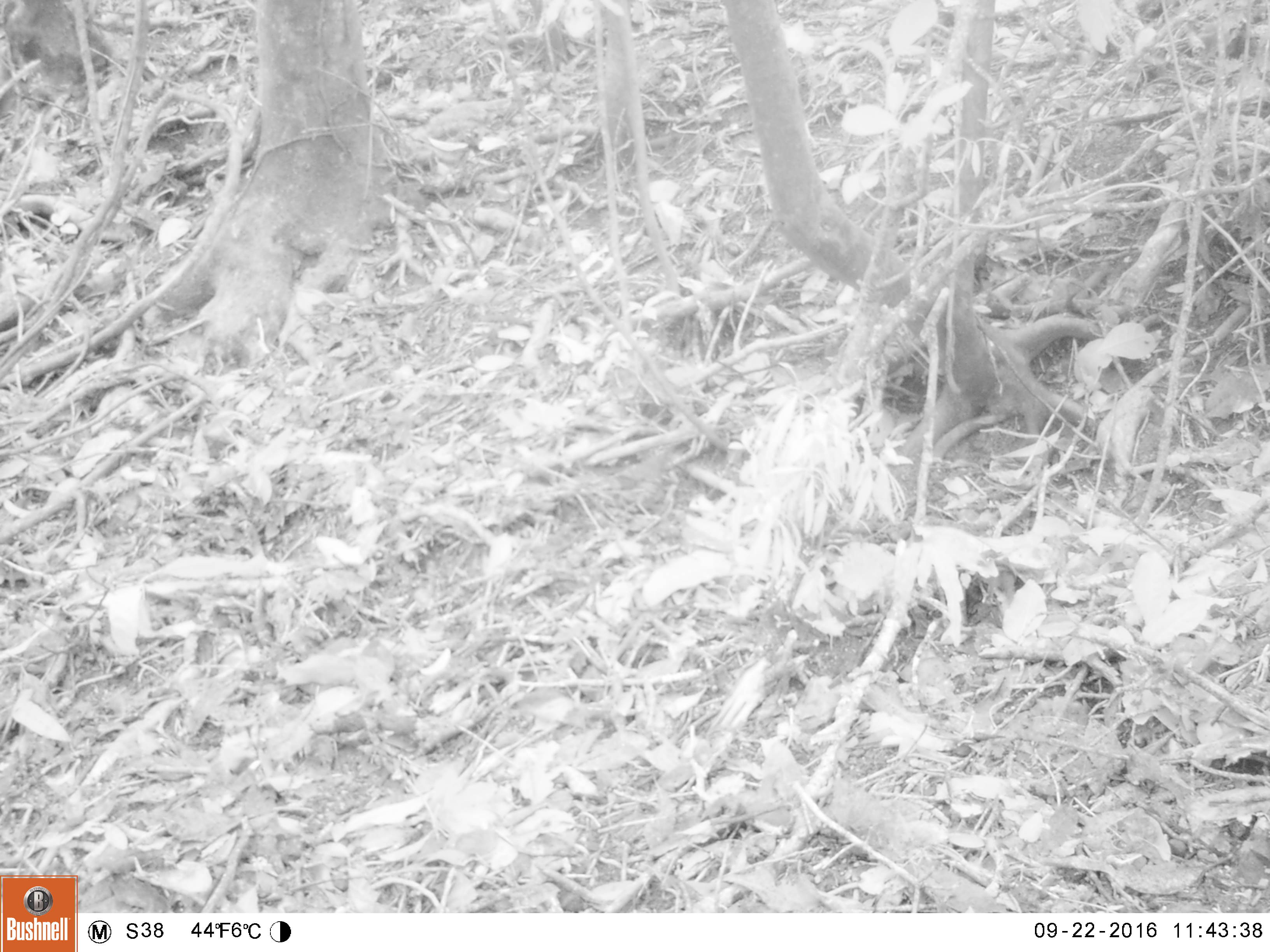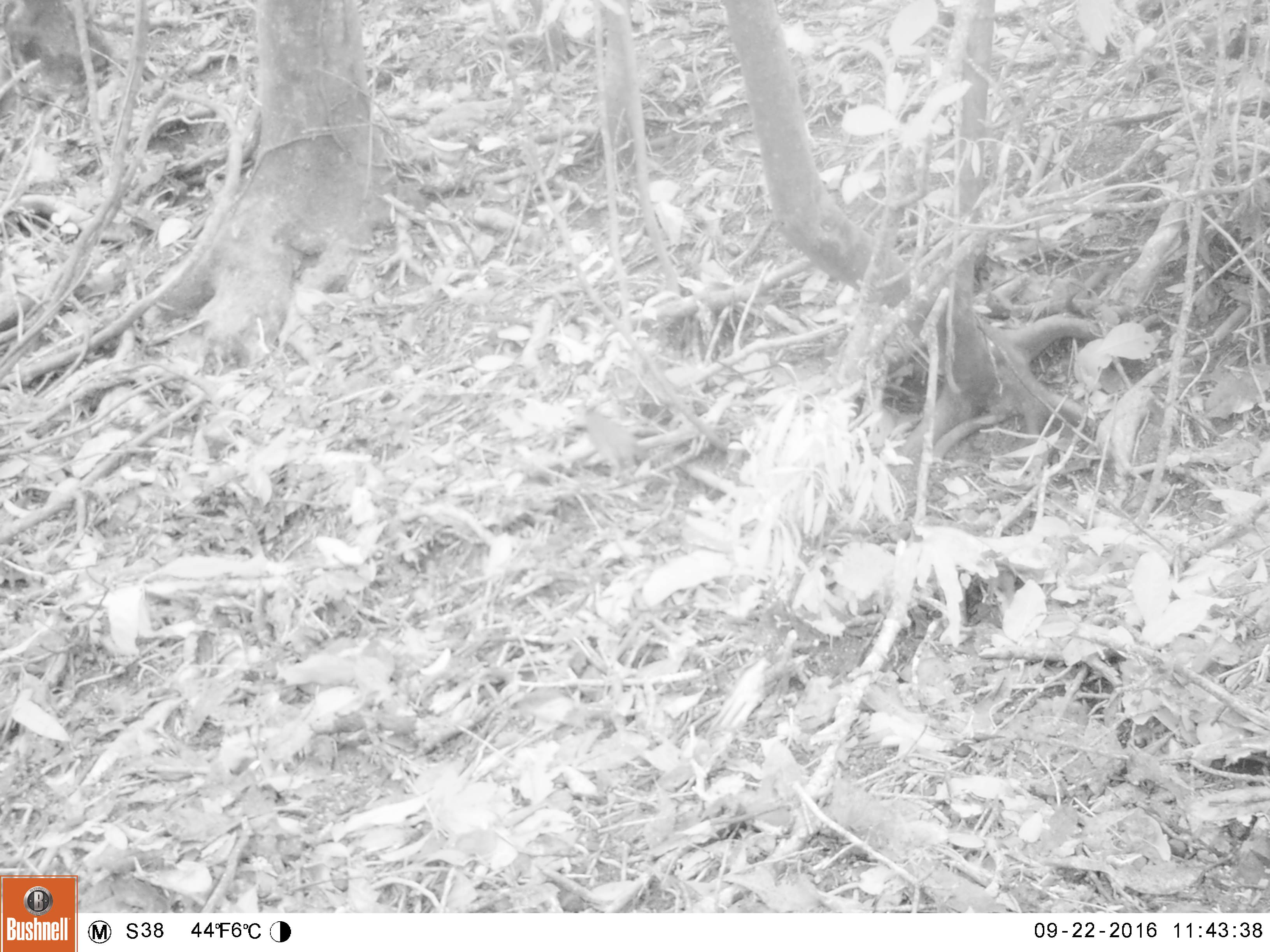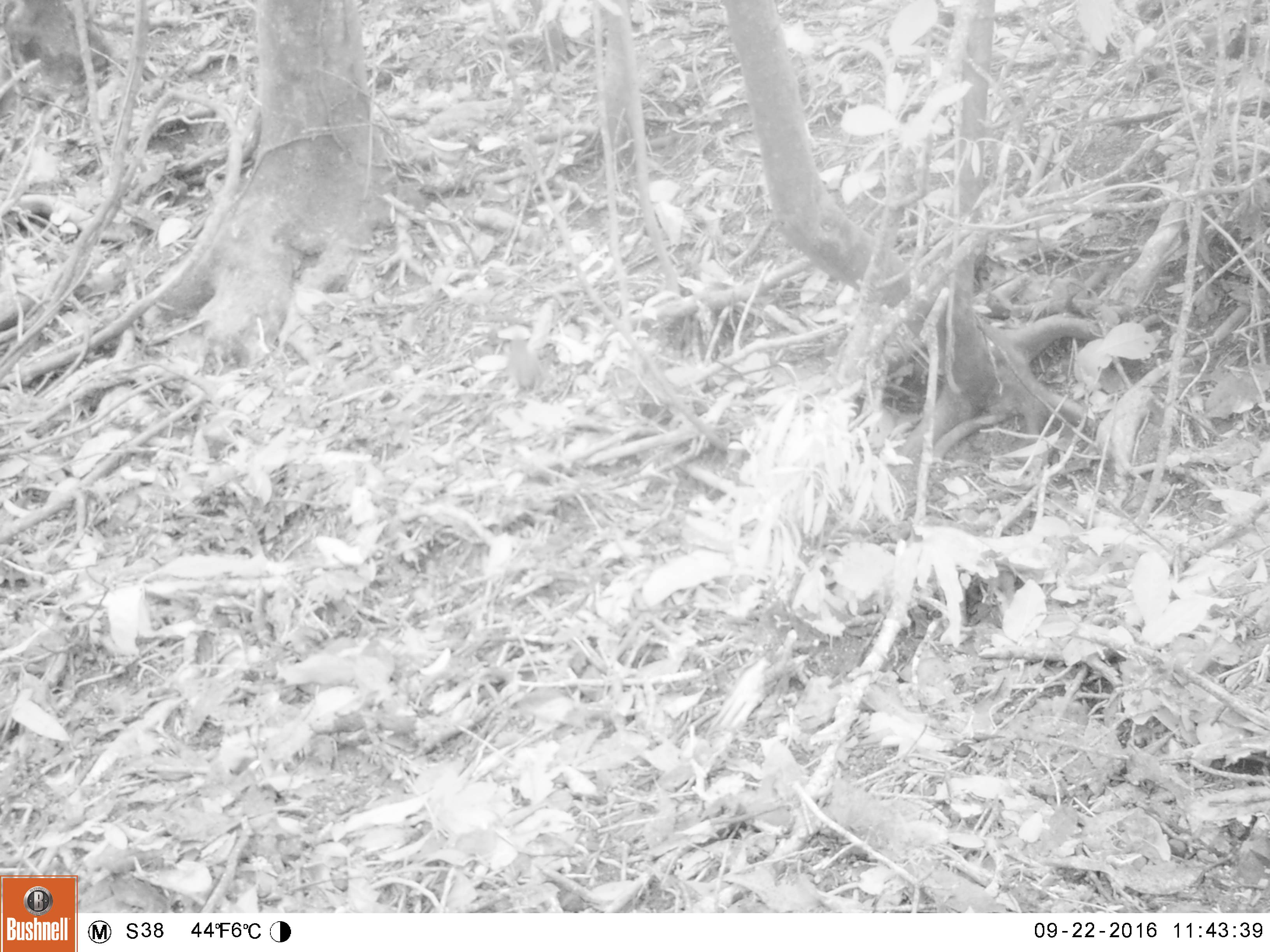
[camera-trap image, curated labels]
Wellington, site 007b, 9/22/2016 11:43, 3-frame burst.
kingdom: Animalia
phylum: Chordata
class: Aves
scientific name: Aves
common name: bird